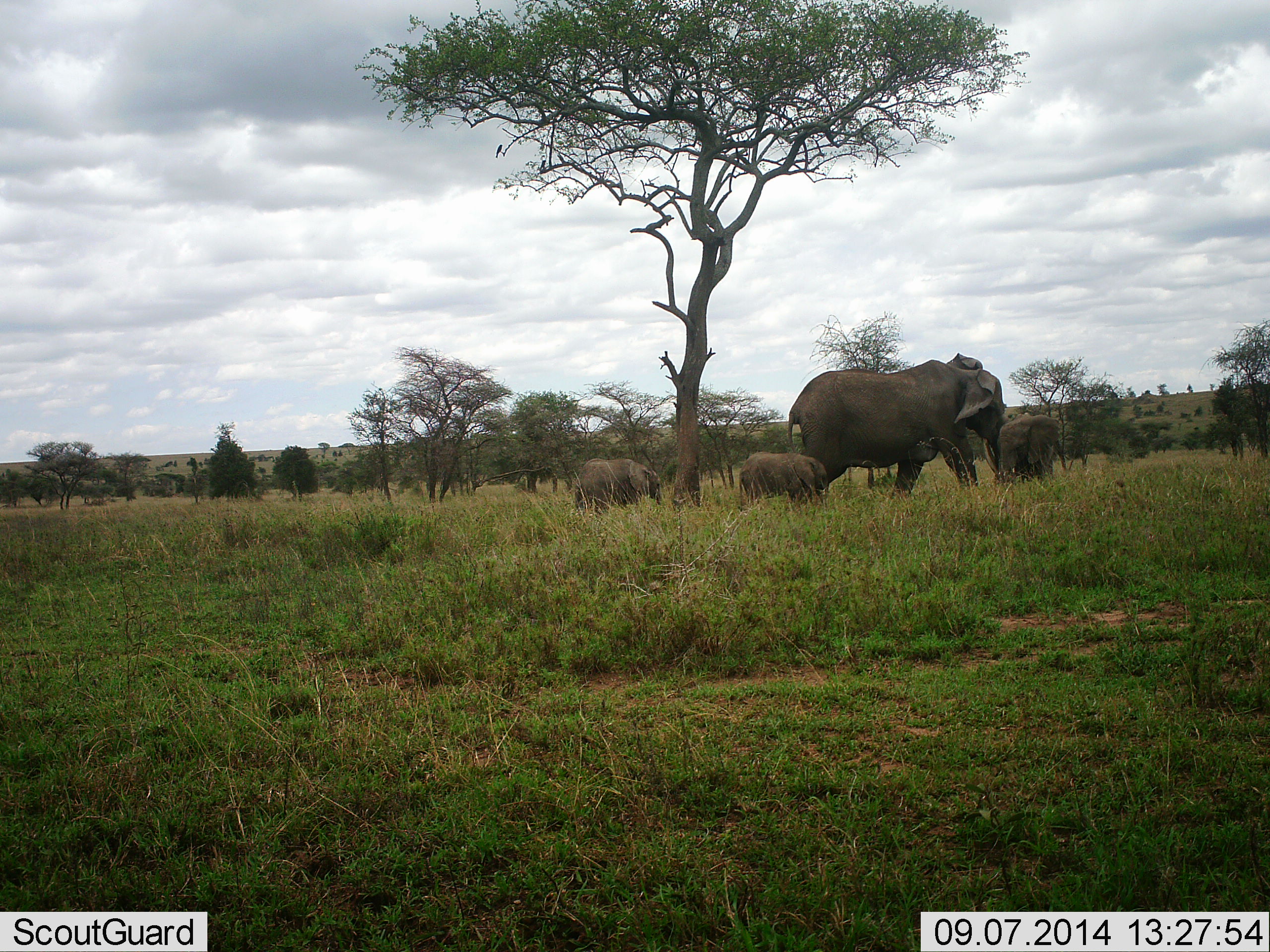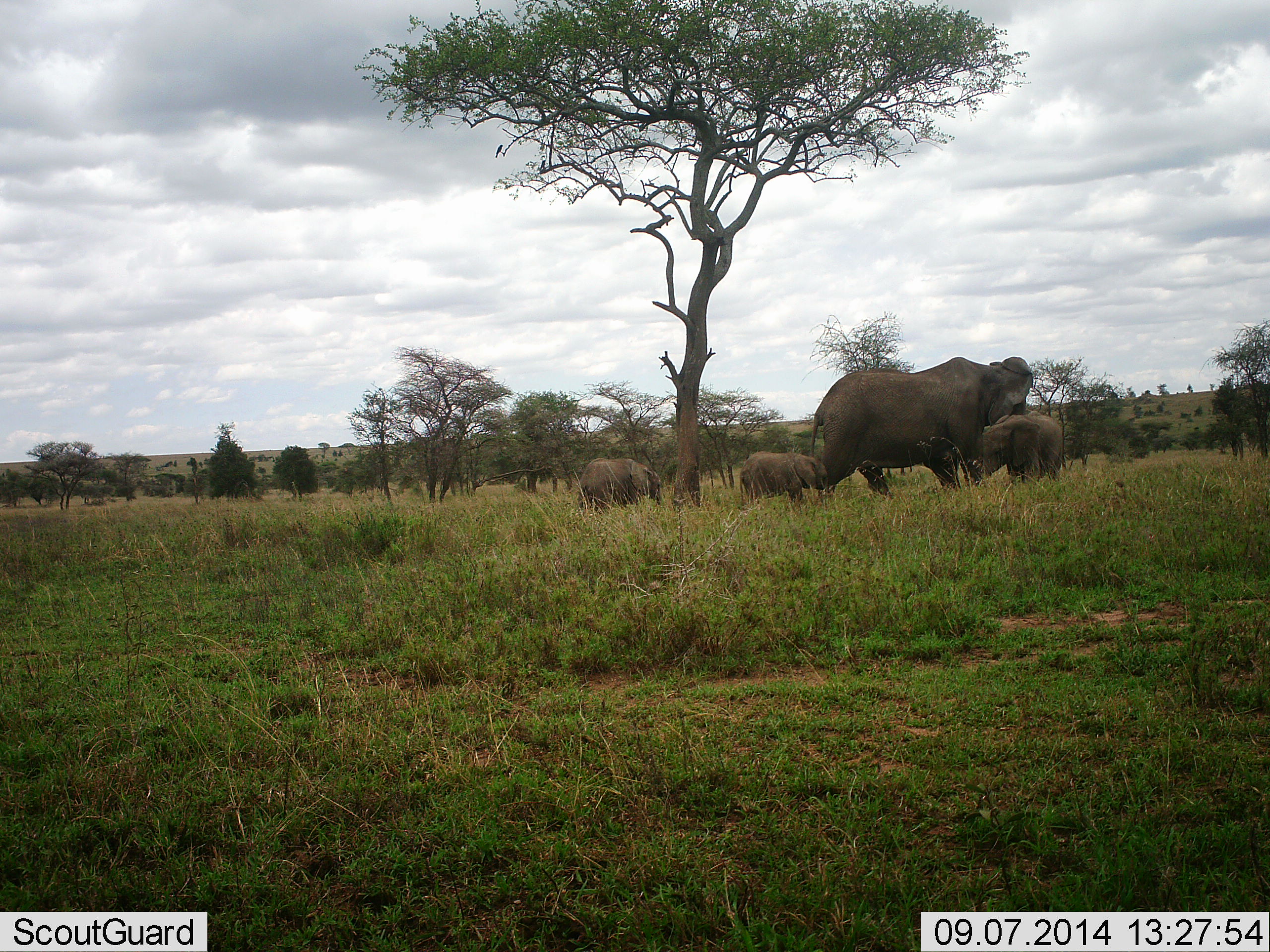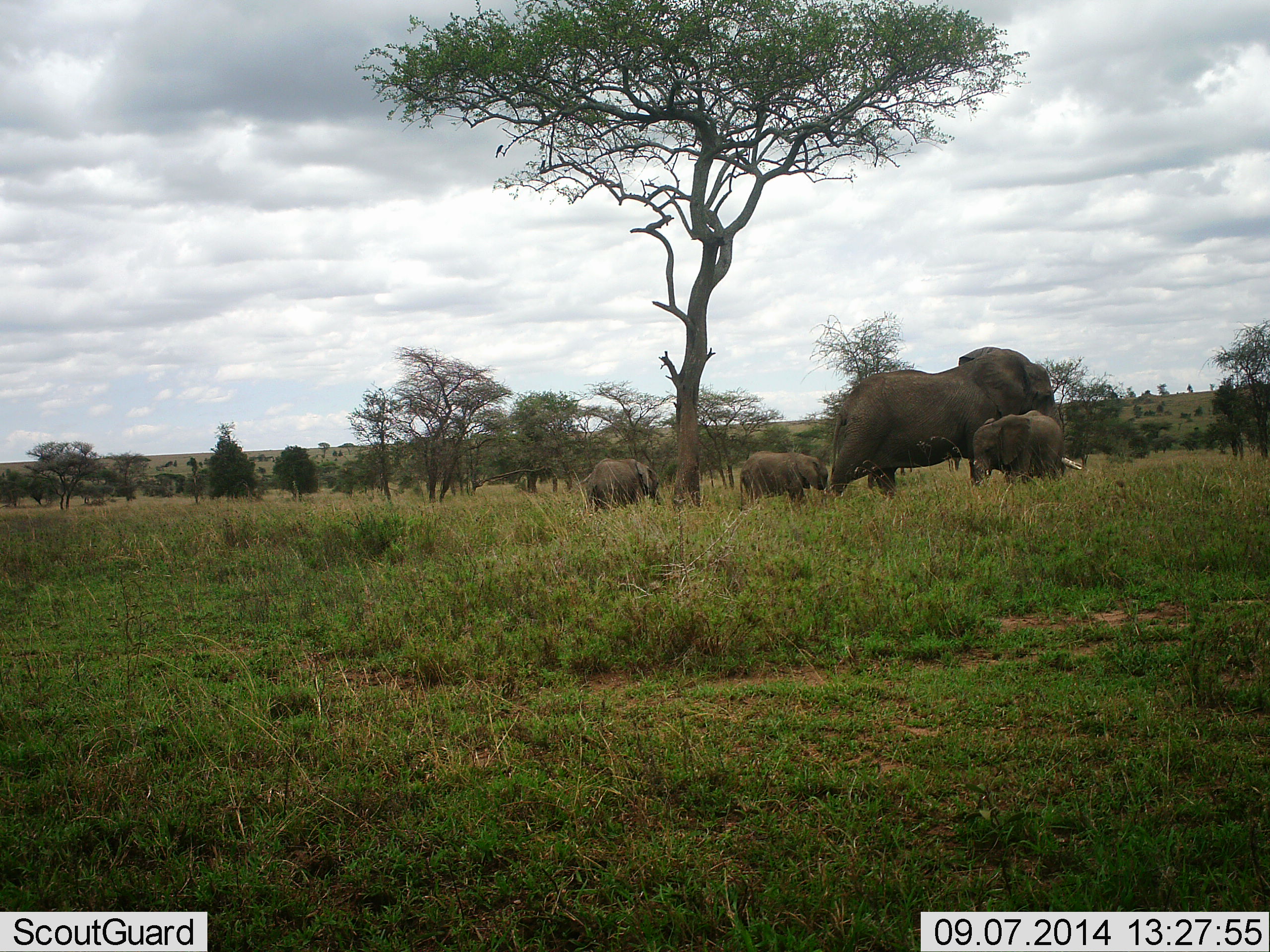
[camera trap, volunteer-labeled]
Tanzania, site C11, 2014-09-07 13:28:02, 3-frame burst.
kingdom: Animalia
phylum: Chordata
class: Mammalia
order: Proboscidea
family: Elephantidae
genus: Loxodonta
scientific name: Loxodonta africana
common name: african bush elephant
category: elephant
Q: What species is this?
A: Elephant (african bush elephant) (Loxodonta africana).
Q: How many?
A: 4.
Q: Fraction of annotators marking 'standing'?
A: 40%.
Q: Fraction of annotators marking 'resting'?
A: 0%.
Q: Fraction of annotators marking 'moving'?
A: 60%.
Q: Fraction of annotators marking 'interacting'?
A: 40%.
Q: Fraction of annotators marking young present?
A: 70%.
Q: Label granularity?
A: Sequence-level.